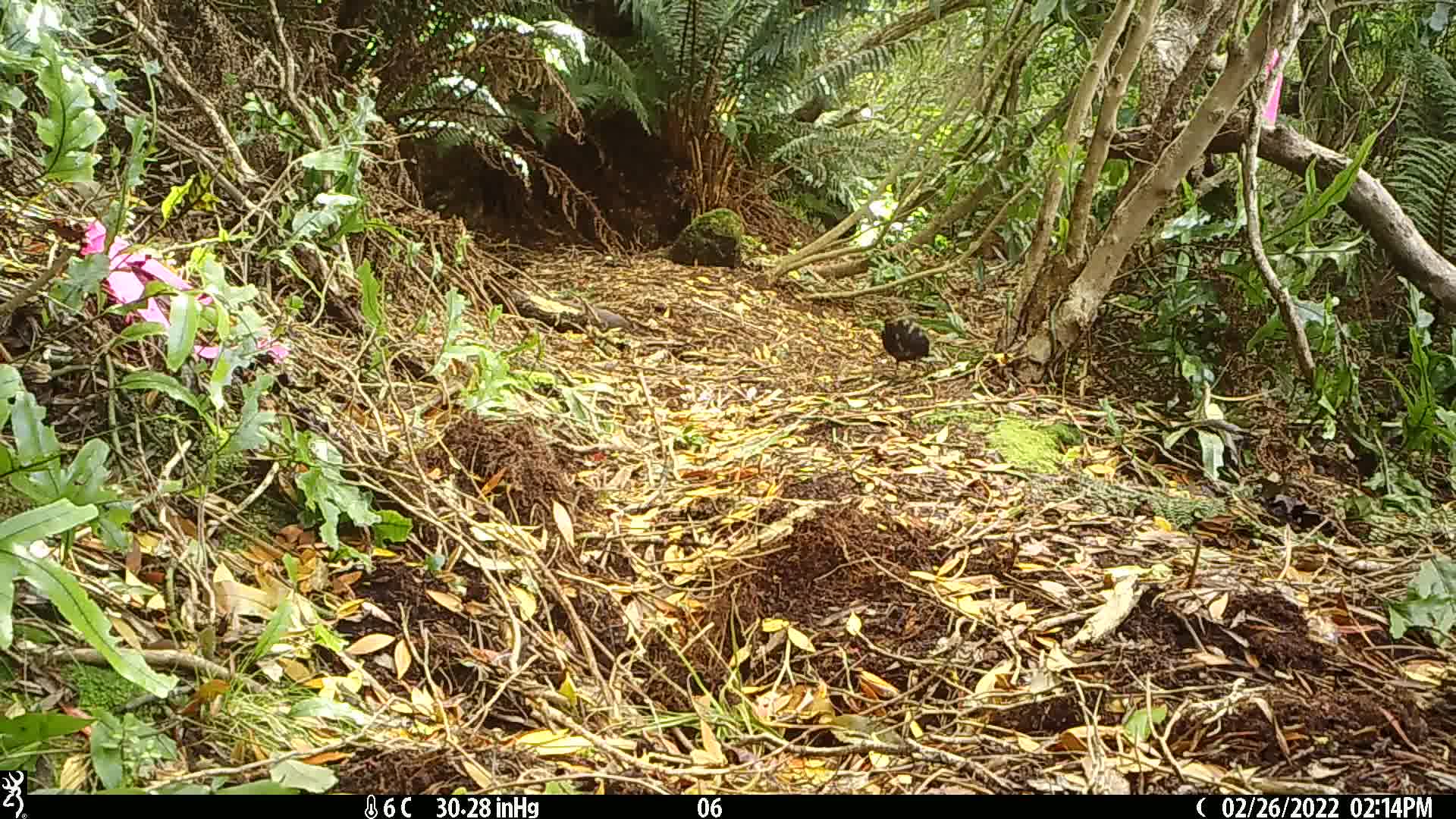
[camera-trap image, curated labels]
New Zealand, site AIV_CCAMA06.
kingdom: Animalia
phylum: Chordata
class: Aves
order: Passeriformes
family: Turdidae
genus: Turdus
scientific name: Turdus merula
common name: eurasian blackbird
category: blackbird